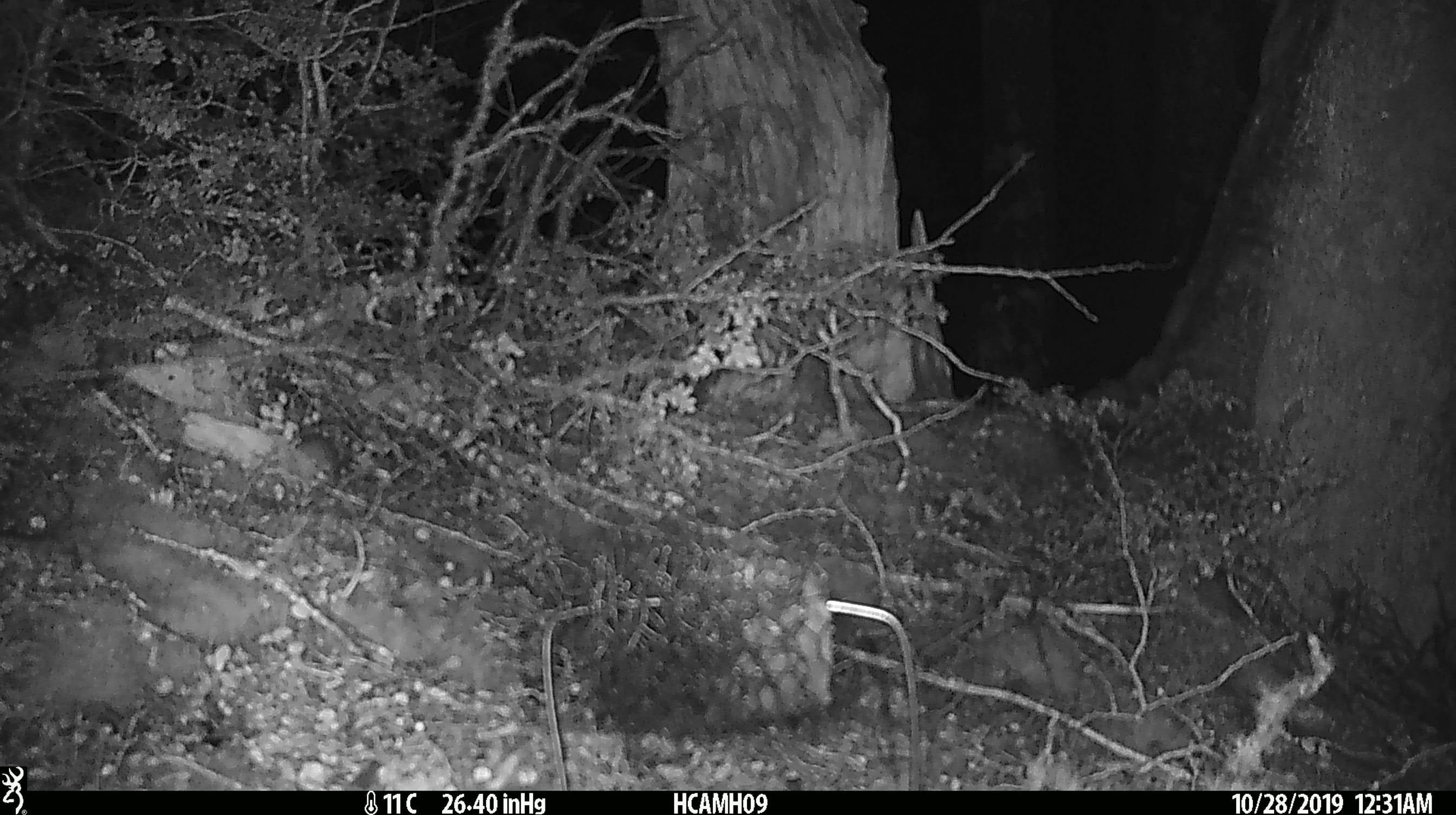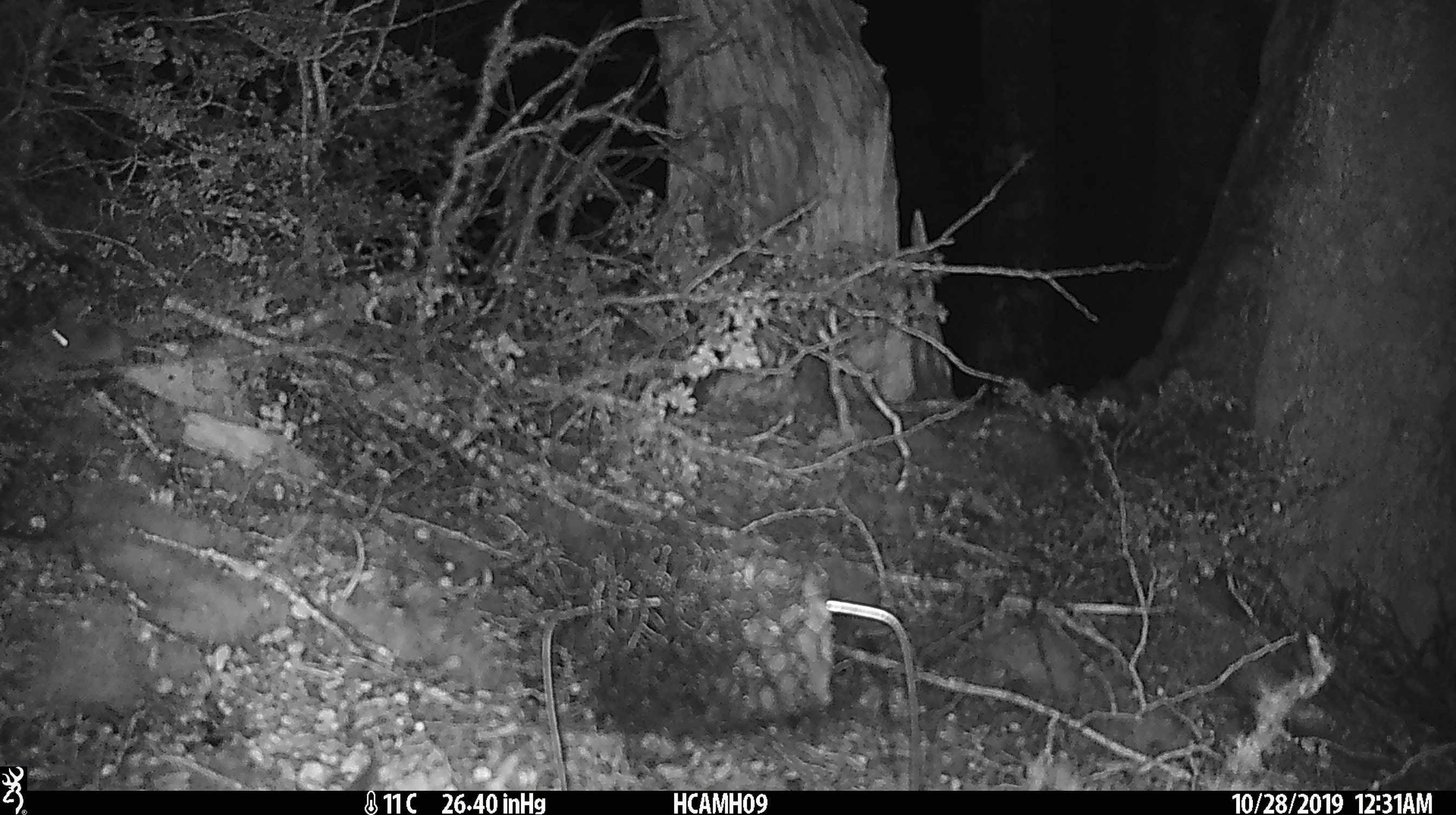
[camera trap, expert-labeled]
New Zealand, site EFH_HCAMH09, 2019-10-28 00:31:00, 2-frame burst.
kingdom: Animalia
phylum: Chordata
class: Mammalia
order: Rodentia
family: Muridae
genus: Mus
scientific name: Mus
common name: mouse